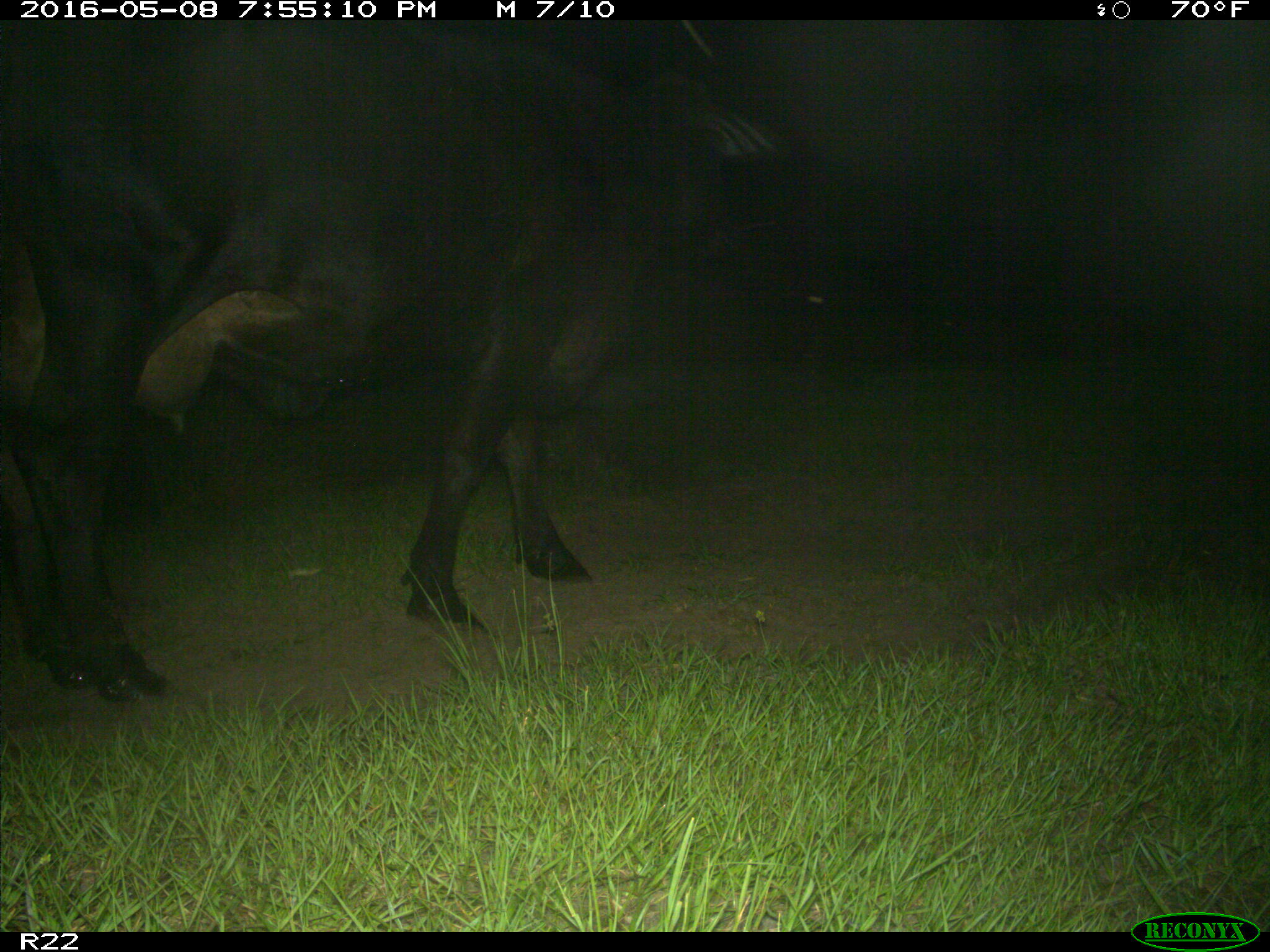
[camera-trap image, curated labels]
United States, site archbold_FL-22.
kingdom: Animalia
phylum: Chordata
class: Mammalia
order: Artiodactyla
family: Bovidae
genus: Bos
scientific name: Bos taurus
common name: domestic cow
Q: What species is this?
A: Bos taurus (domestic cow).